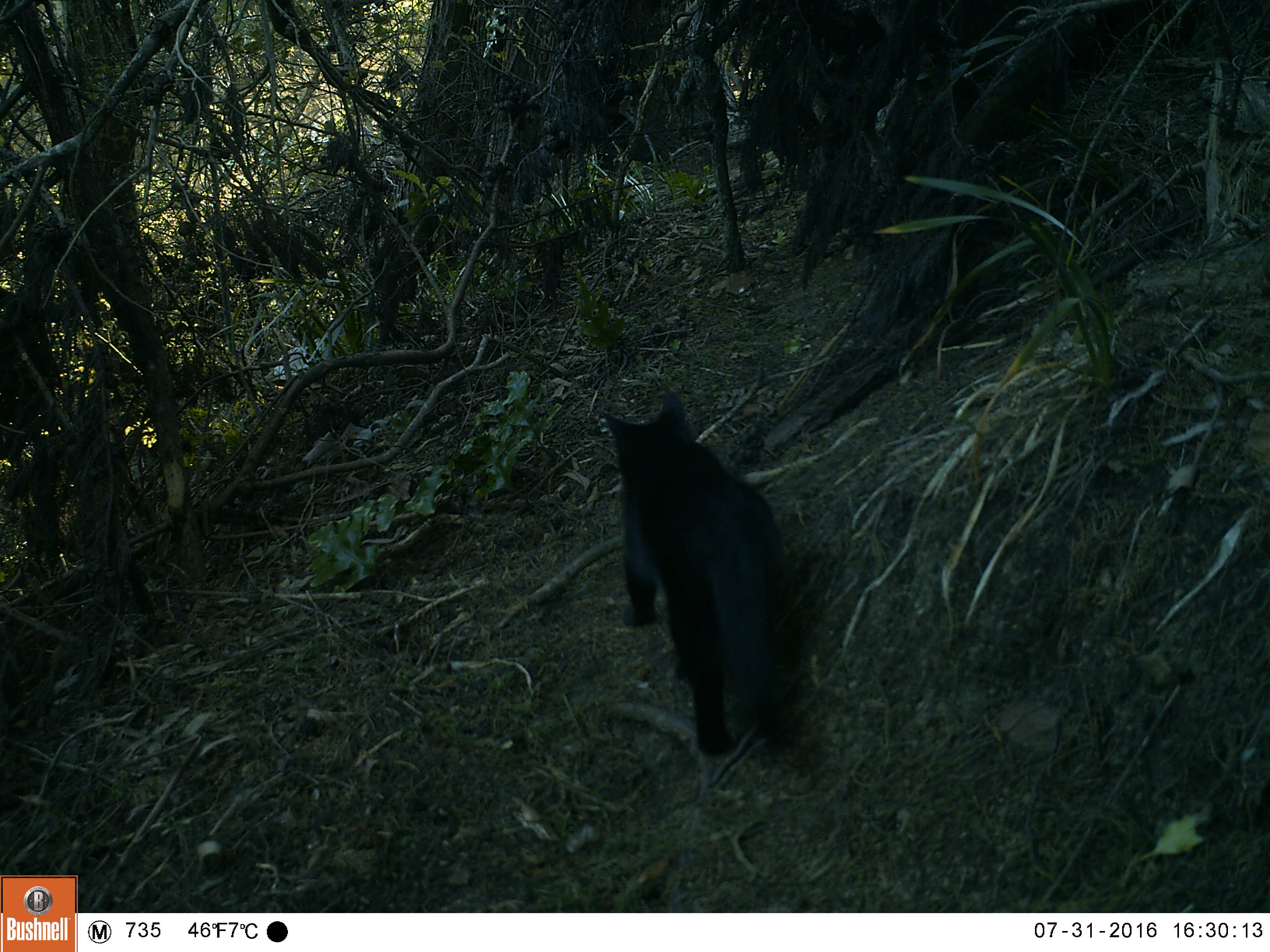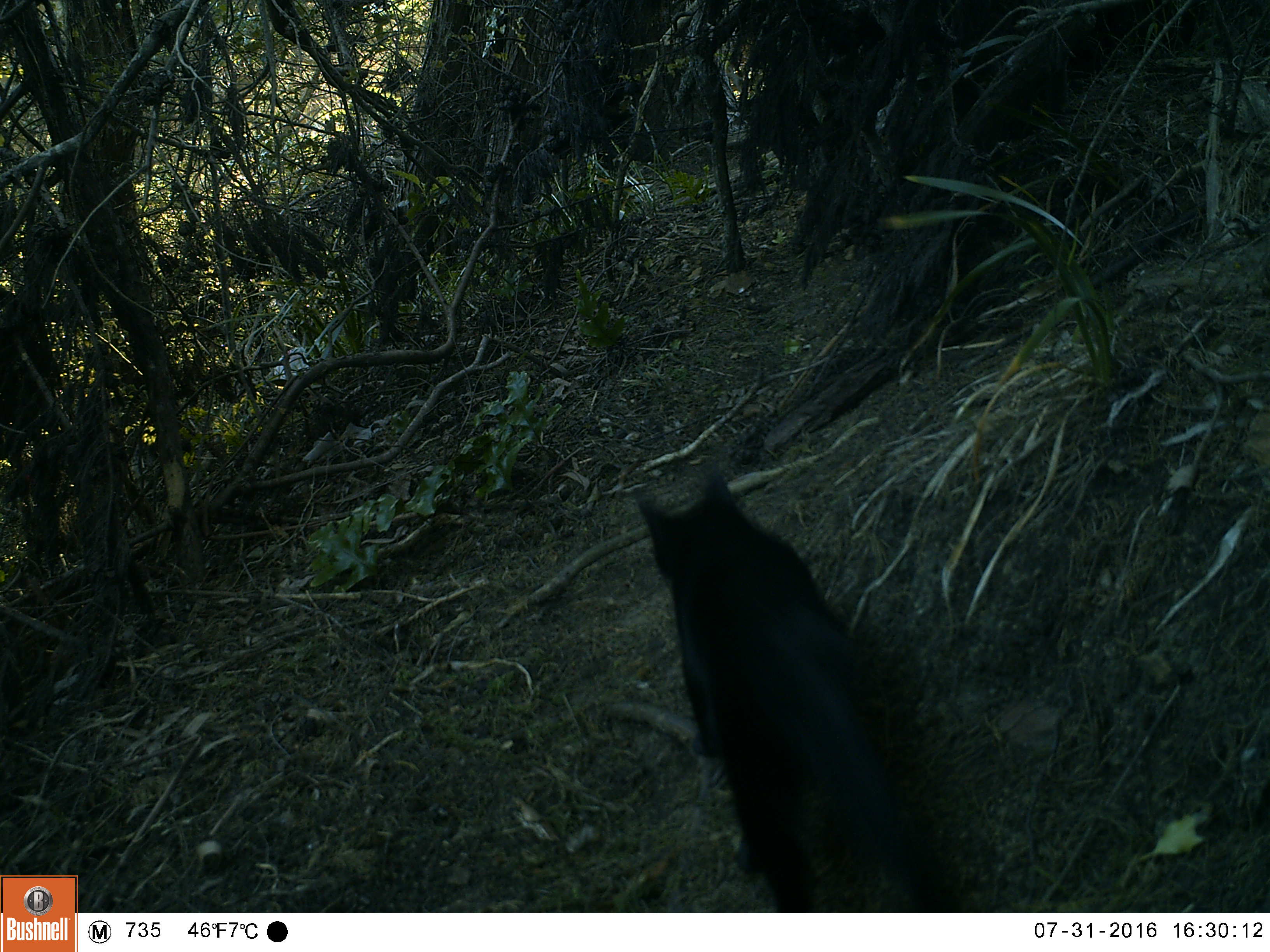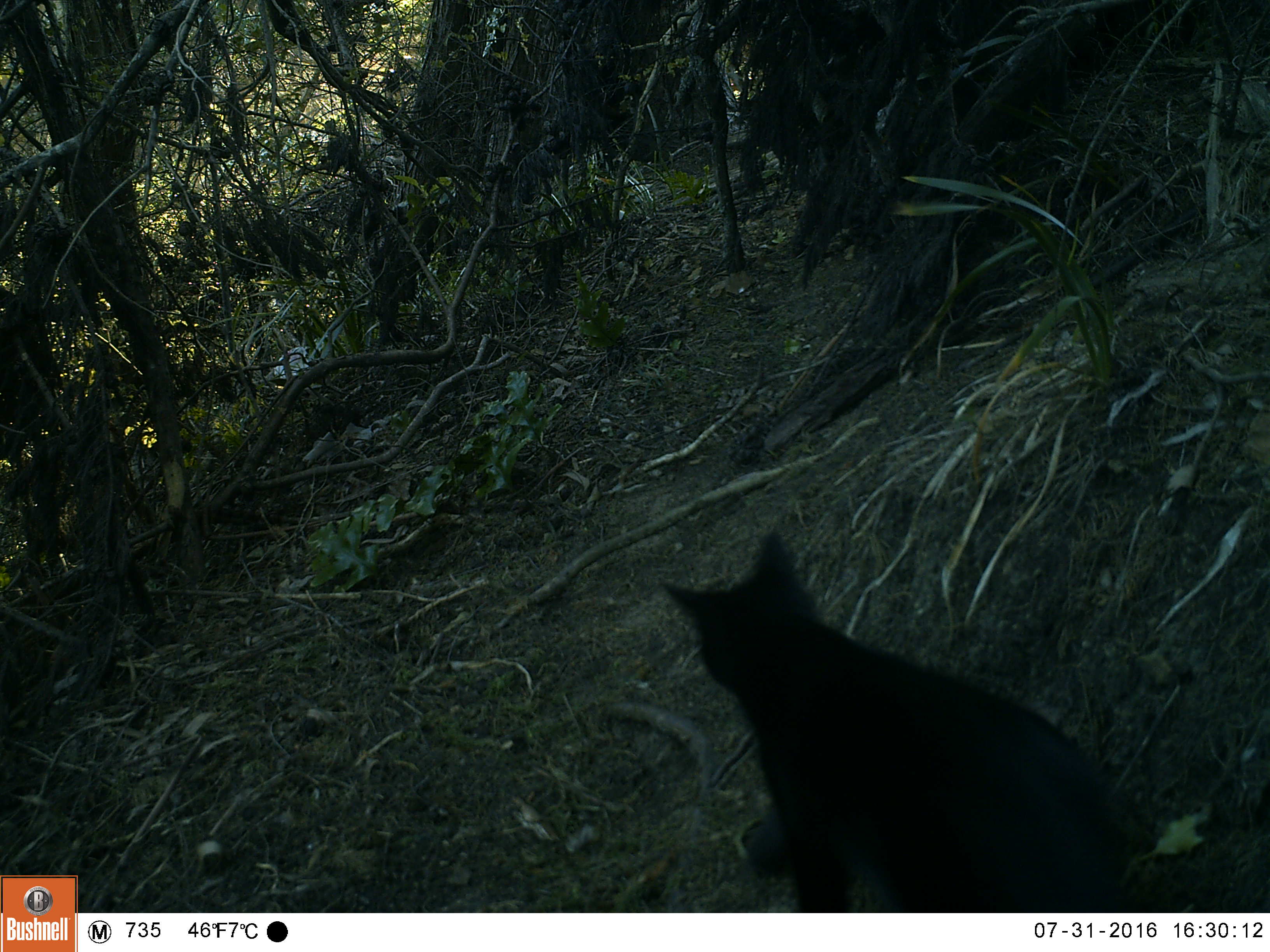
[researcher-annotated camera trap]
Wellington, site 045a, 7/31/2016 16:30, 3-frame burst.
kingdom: Animalia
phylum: Chordata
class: Mammalia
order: Carnivora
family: Felidae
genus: Felis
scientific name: Felis catus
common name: cat